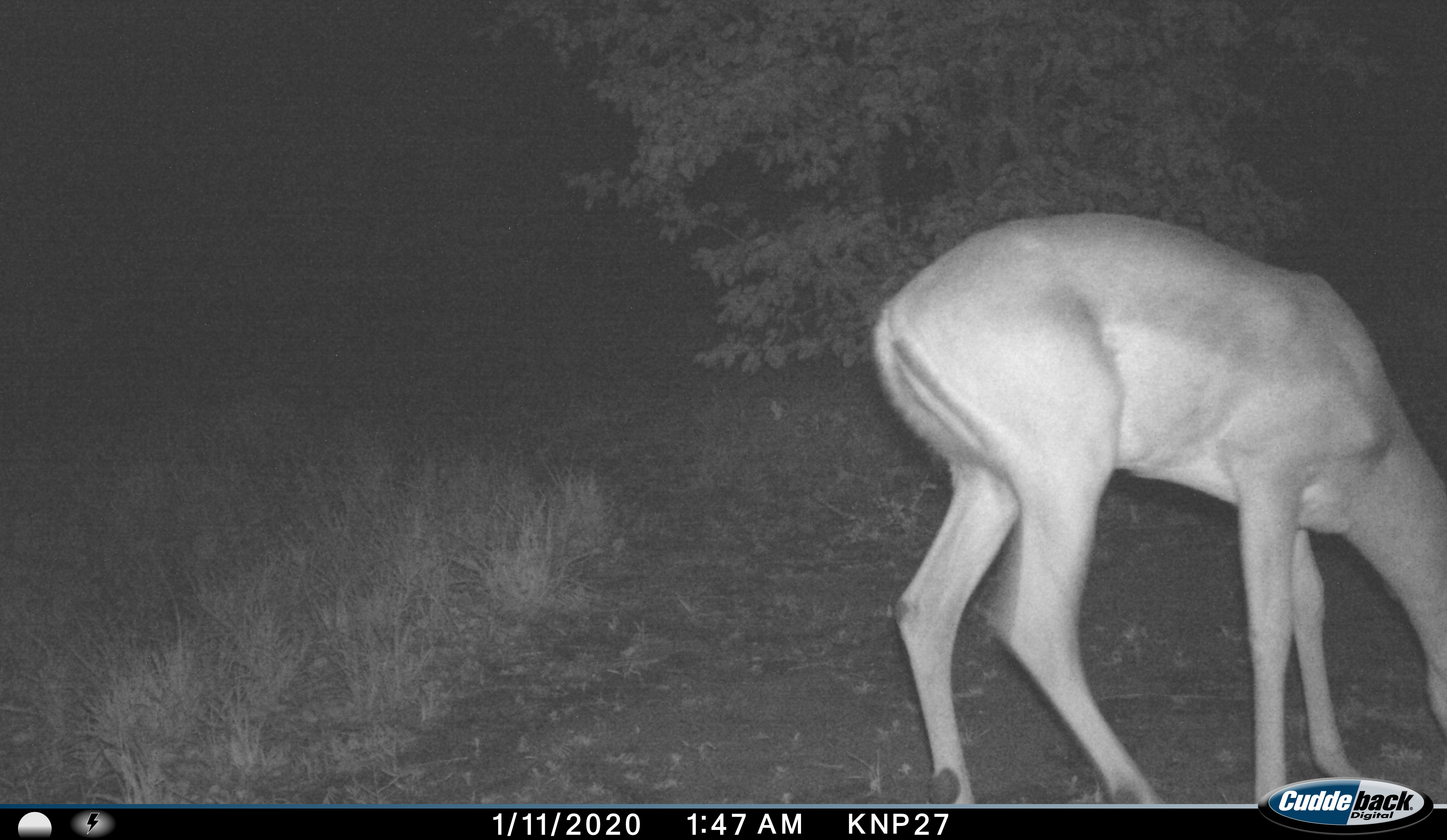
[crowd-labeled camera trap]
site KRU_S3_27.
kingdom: Animalia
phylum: Chordata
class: Mammalia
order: Artiodactyla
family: Bovidae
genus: Aepyceros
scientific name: Aepyceros melampus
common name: impala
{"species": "impala (Aepyceros melampus)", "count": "1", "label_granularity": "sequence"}